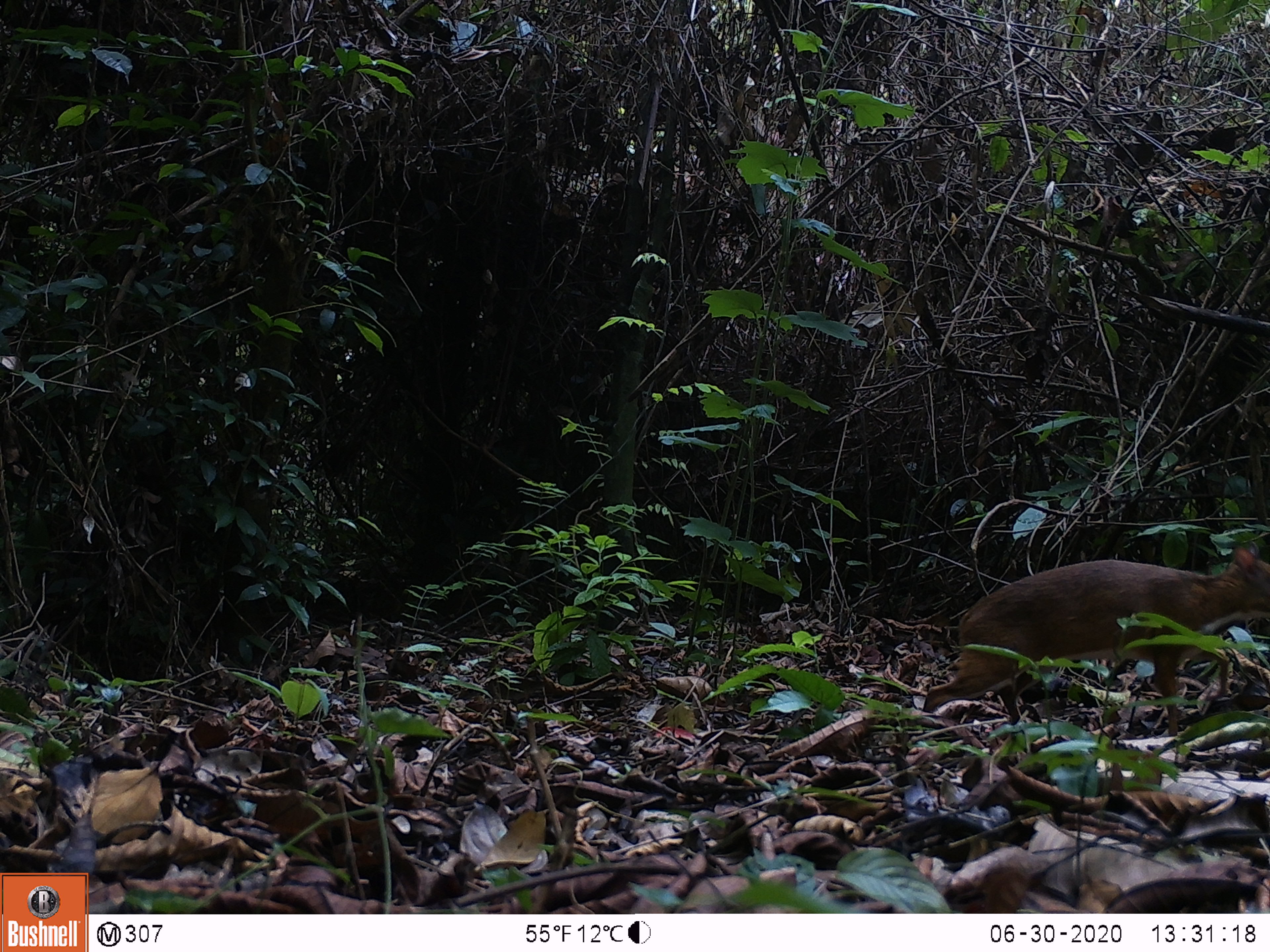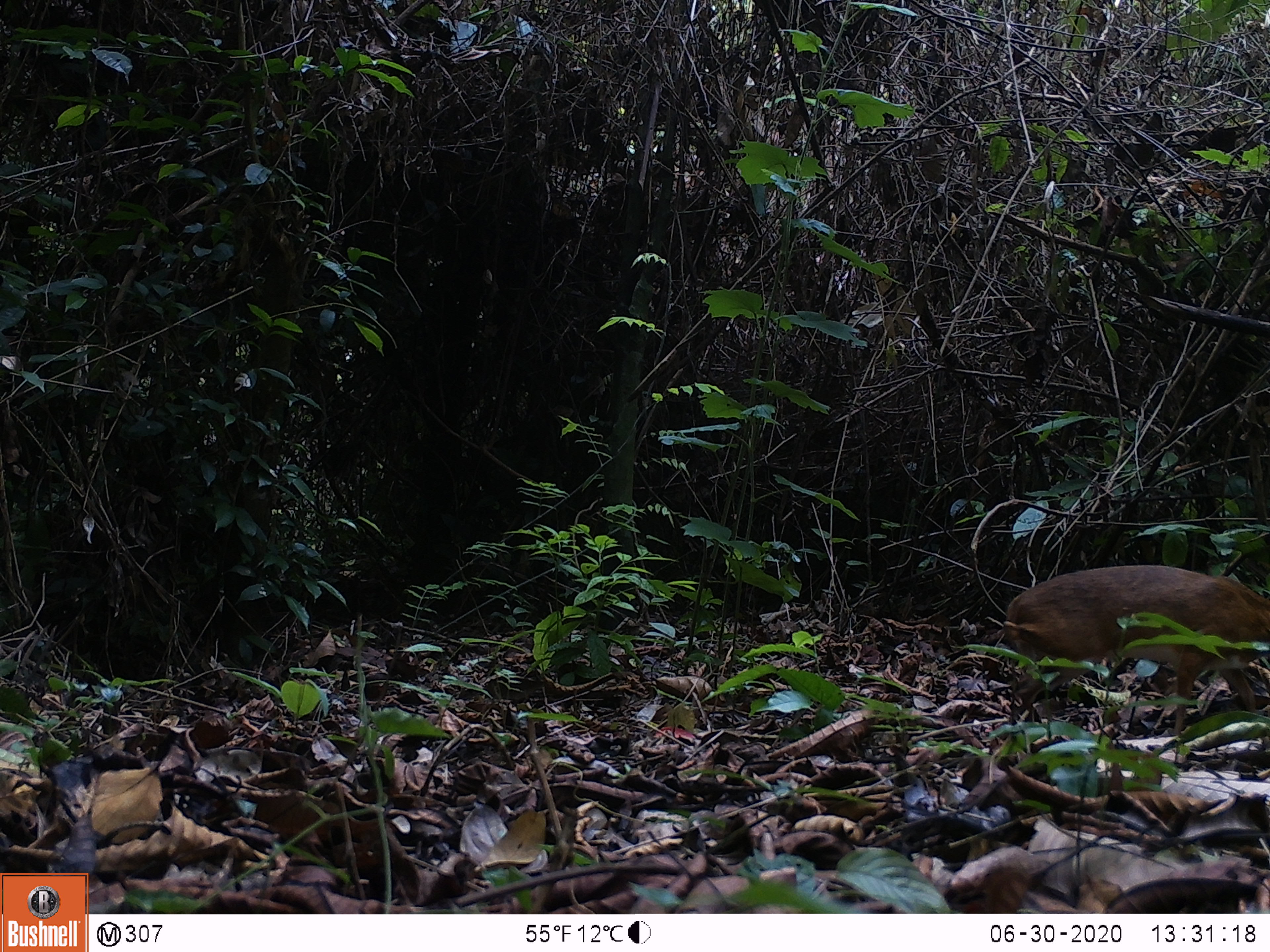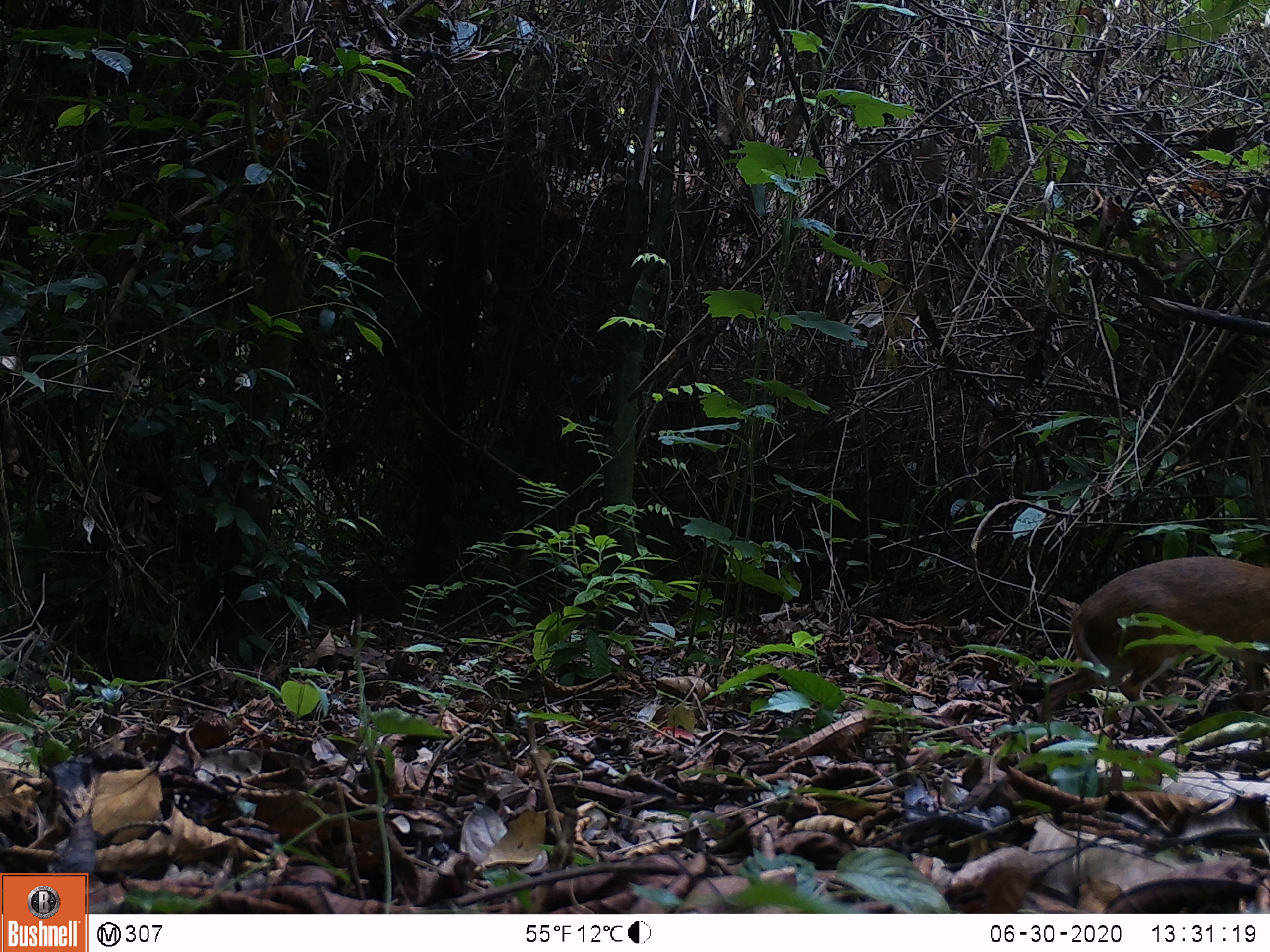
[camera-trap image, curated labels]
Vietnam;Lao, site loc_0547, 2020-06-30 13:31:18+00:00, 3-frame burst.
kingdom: Animalia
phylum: Chordata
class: Mammalia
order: Artiodactyla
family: Tragulidae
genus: Moschiola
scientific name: Moschiola meminna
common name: chevrotain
Chevrotain (Moschiola meminna). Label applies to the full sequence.